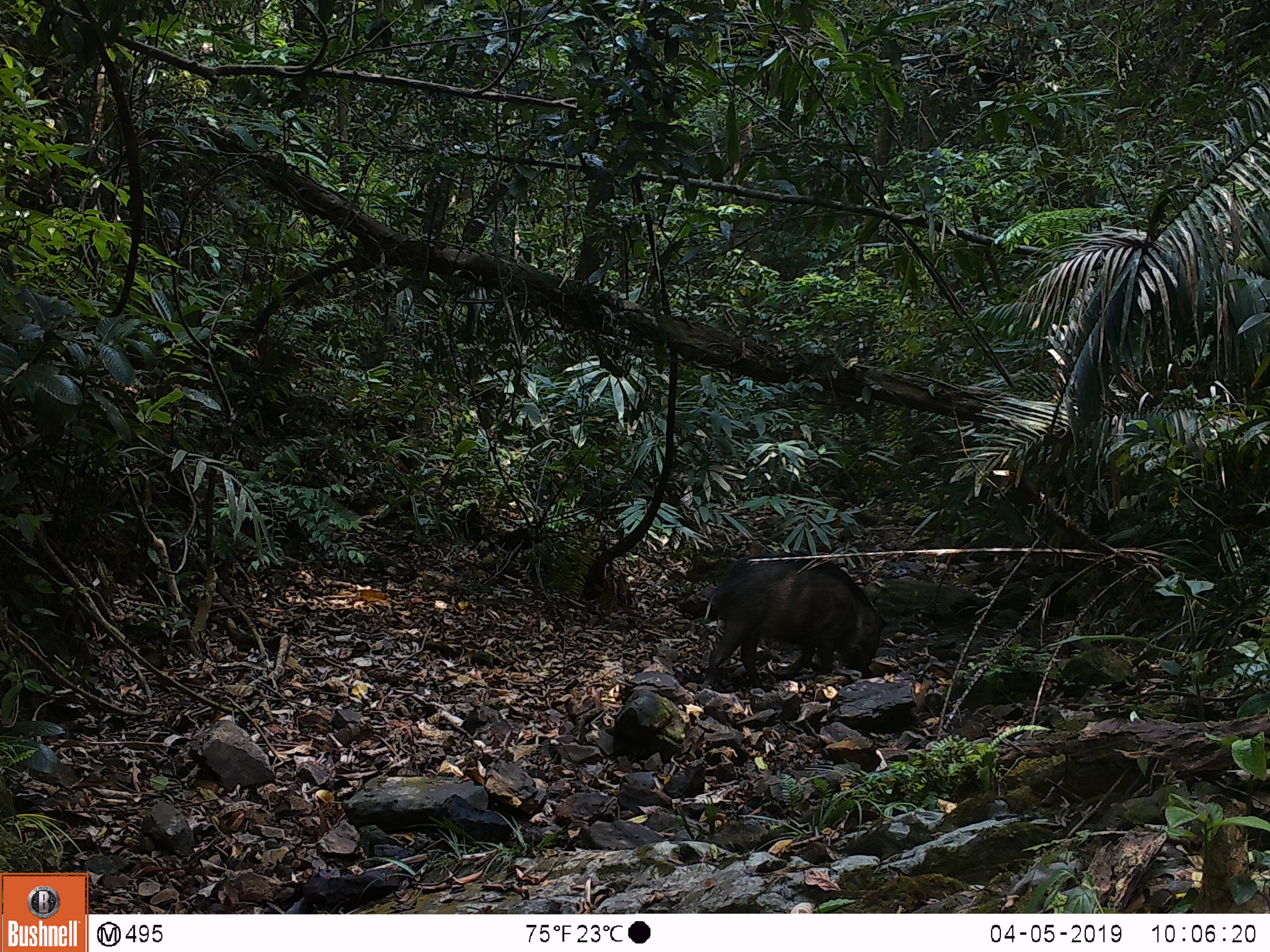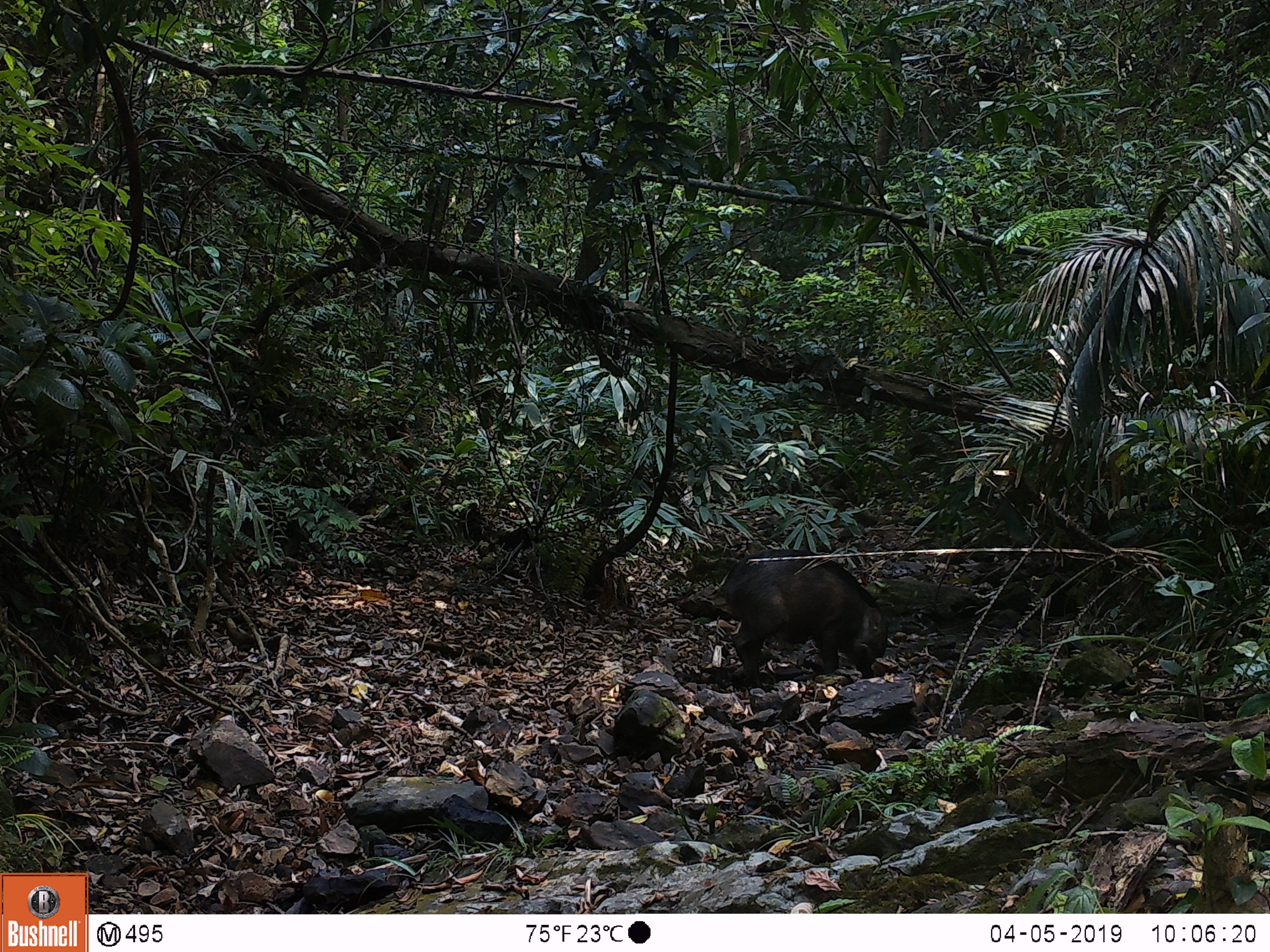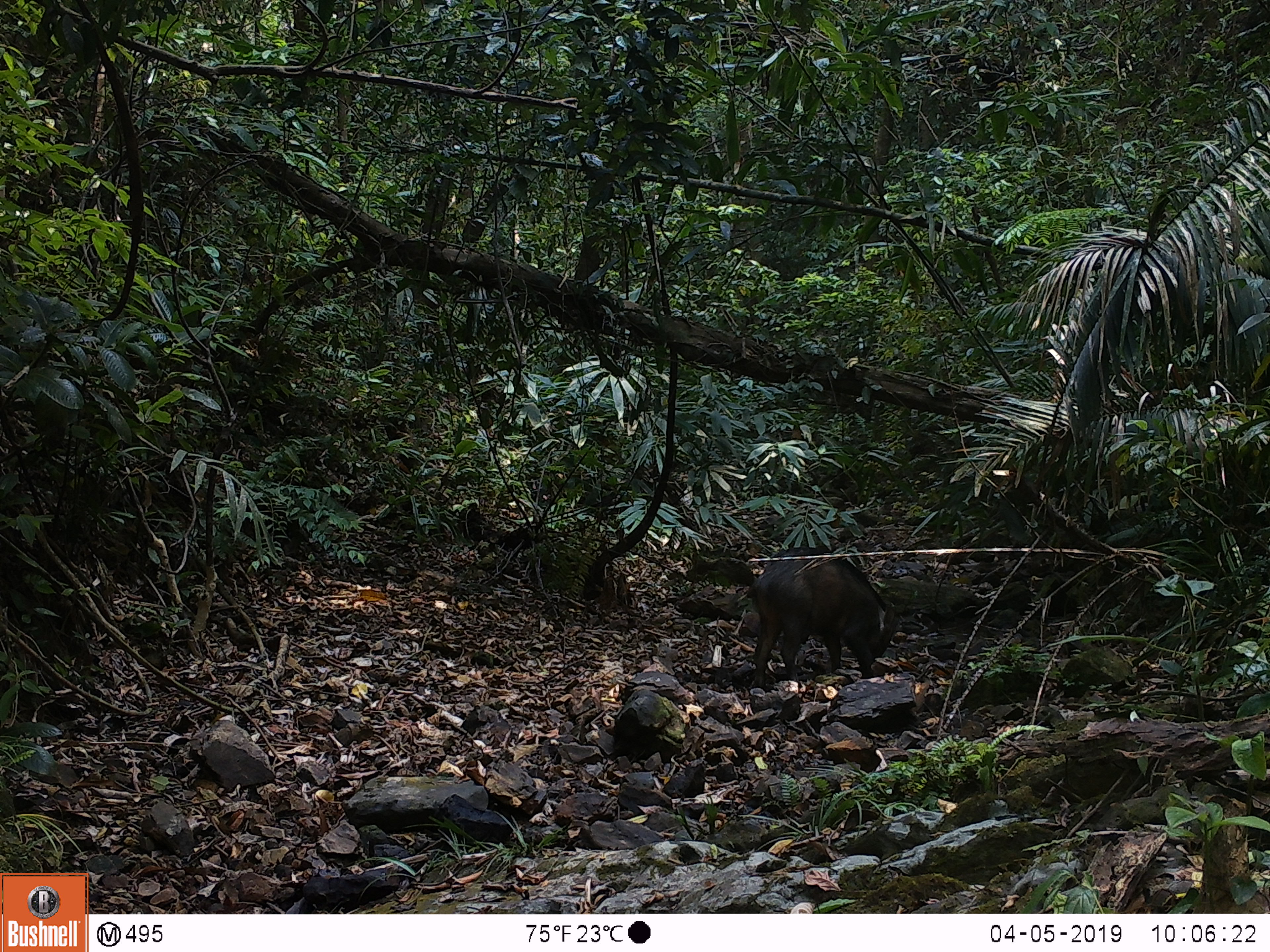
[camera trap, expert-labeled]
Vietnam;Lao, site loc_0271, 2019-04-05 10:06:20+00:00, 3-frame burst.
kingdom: Animalia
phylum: Chordata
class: Mammalia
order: Artiodactyla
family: Suidae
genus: Sus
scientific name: Sus scrofa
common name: eurasian wild pig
Eurasian wild pig (Sus scrofa). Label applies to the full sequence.